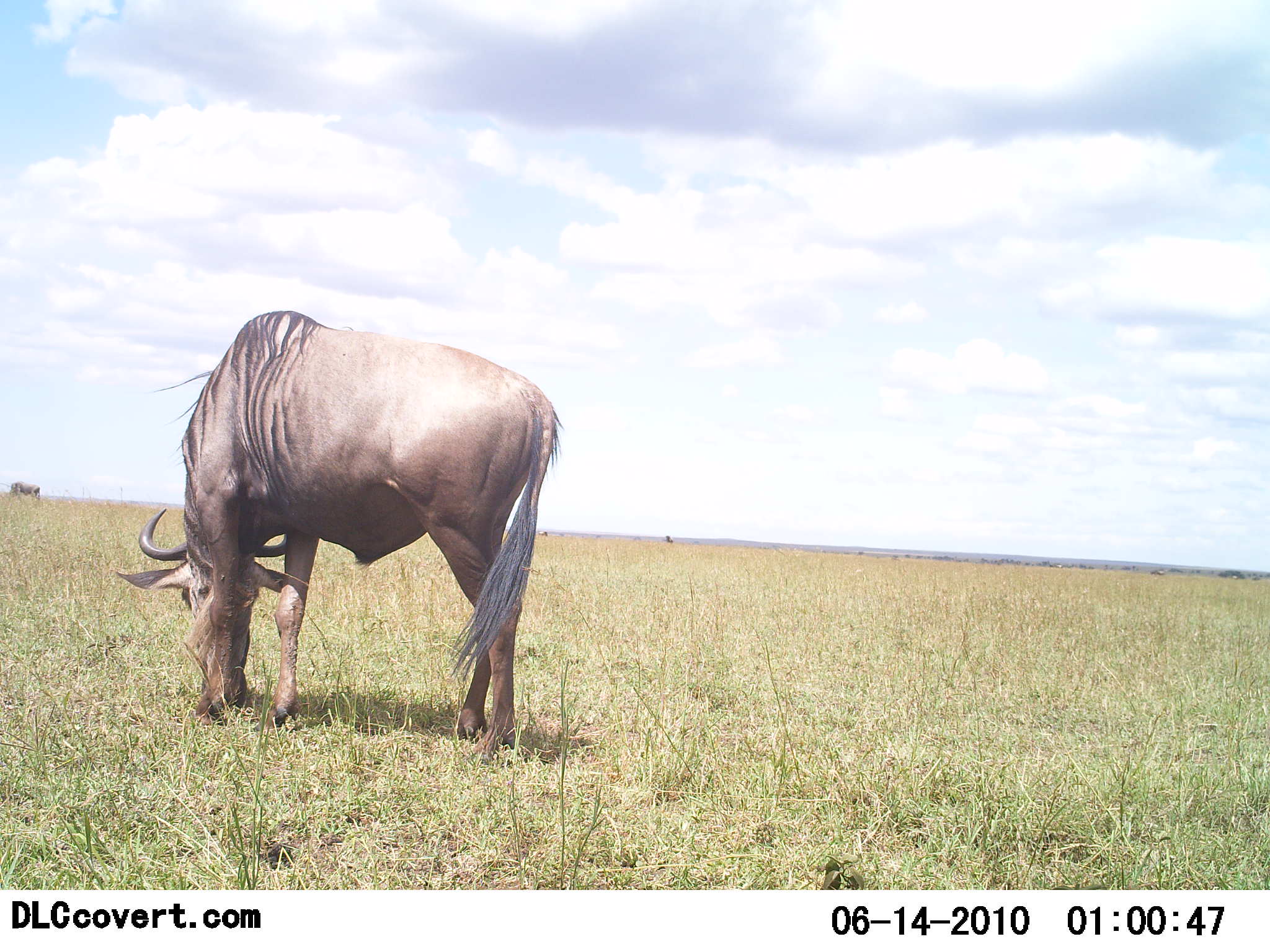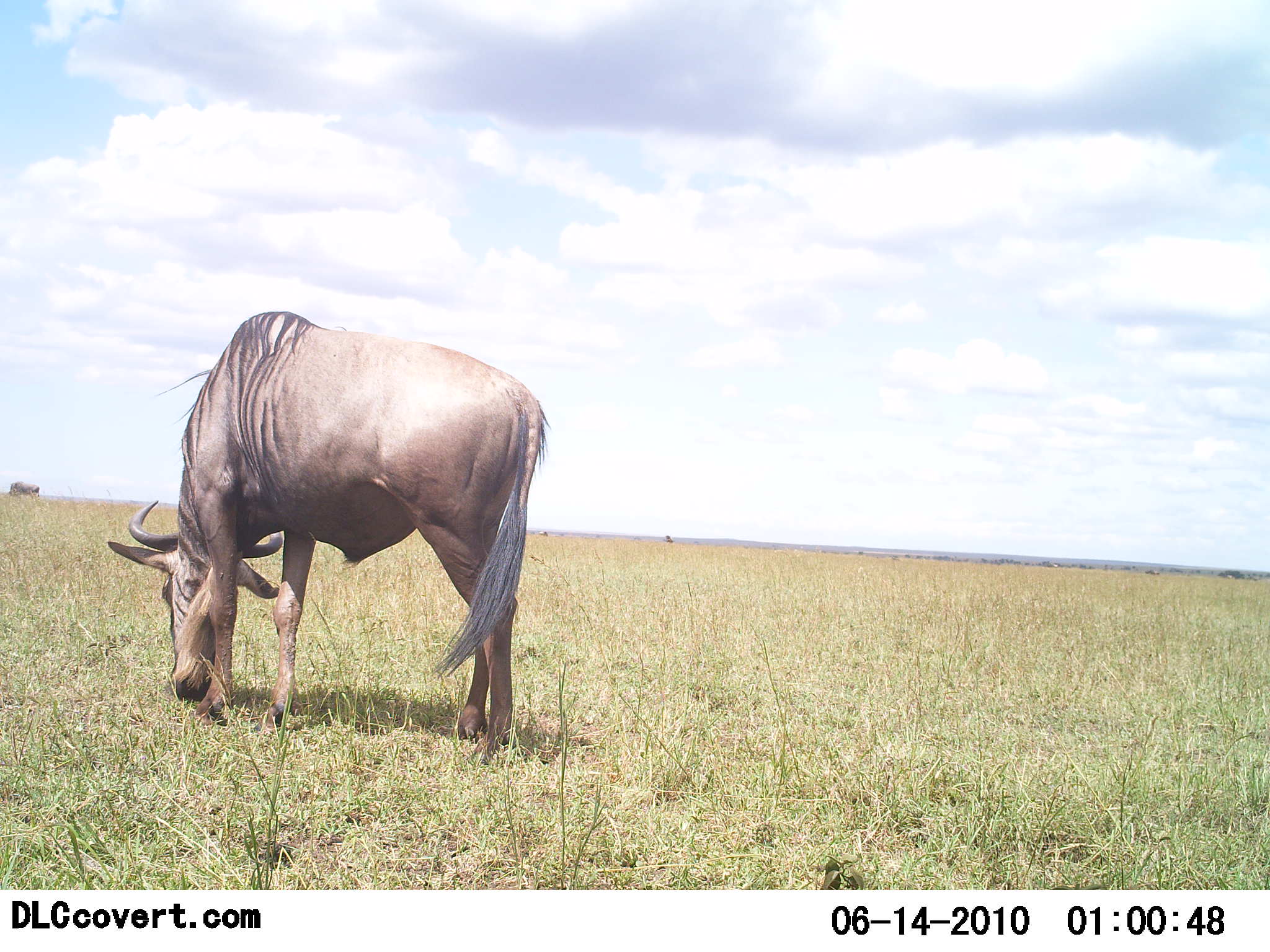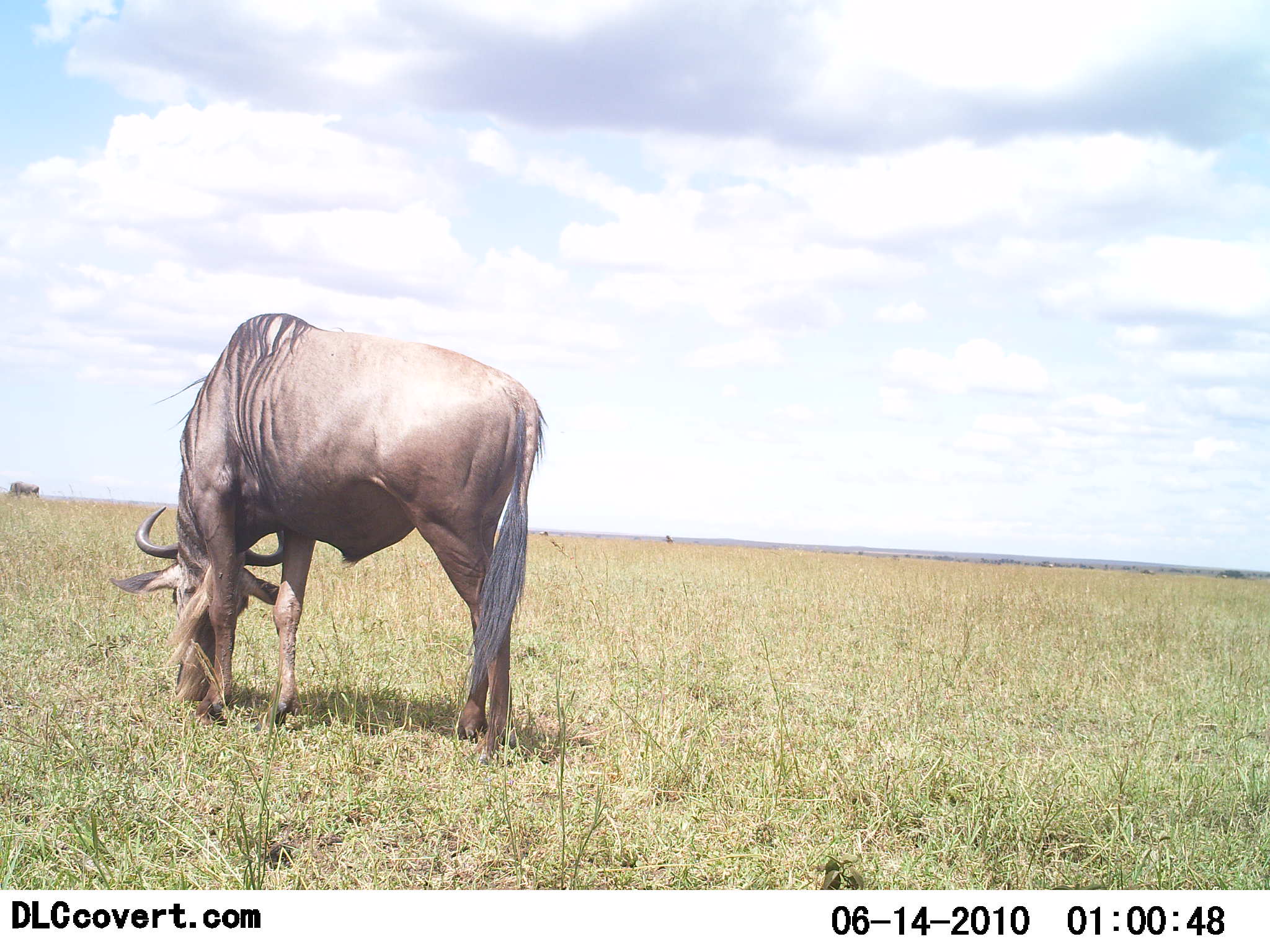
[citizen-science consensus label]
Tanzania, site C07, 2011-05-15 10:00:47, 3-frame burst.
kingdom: Animalia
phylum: Chordata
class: Mammalia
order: Artiodactyla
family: Bovidae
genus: Connochaetes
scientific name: Connochaetes taurinus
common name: blue wildebeest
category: wildebeest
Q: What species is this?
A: Wildebeest (blue wildebeest) (Connochaetes taurinus).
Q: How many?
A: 1.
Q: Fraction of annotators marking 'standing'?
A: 0%.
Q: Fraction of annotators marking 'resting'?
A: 0%.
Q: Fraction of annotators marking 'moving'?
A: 0%.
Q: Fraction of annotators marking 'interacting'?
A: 0%.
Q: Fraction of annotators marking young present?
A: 0%.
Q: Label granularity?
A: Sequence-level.